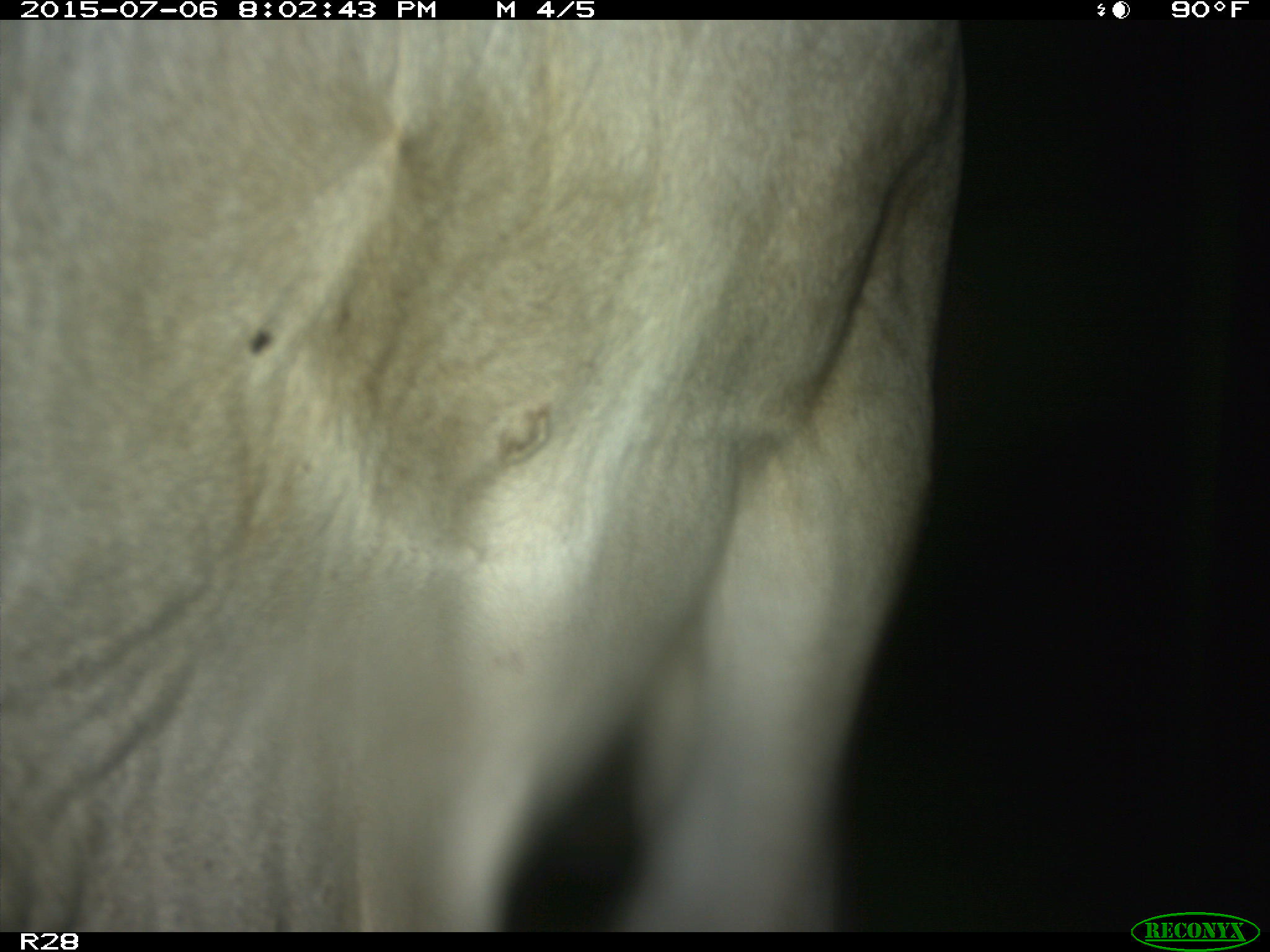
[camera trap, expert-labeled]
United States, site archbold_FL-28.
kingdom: Animalia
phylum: Chordata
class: Mammalia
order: Artiodactyla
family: Bovidae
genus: Bos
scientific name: Bos taurus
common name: domestic cow